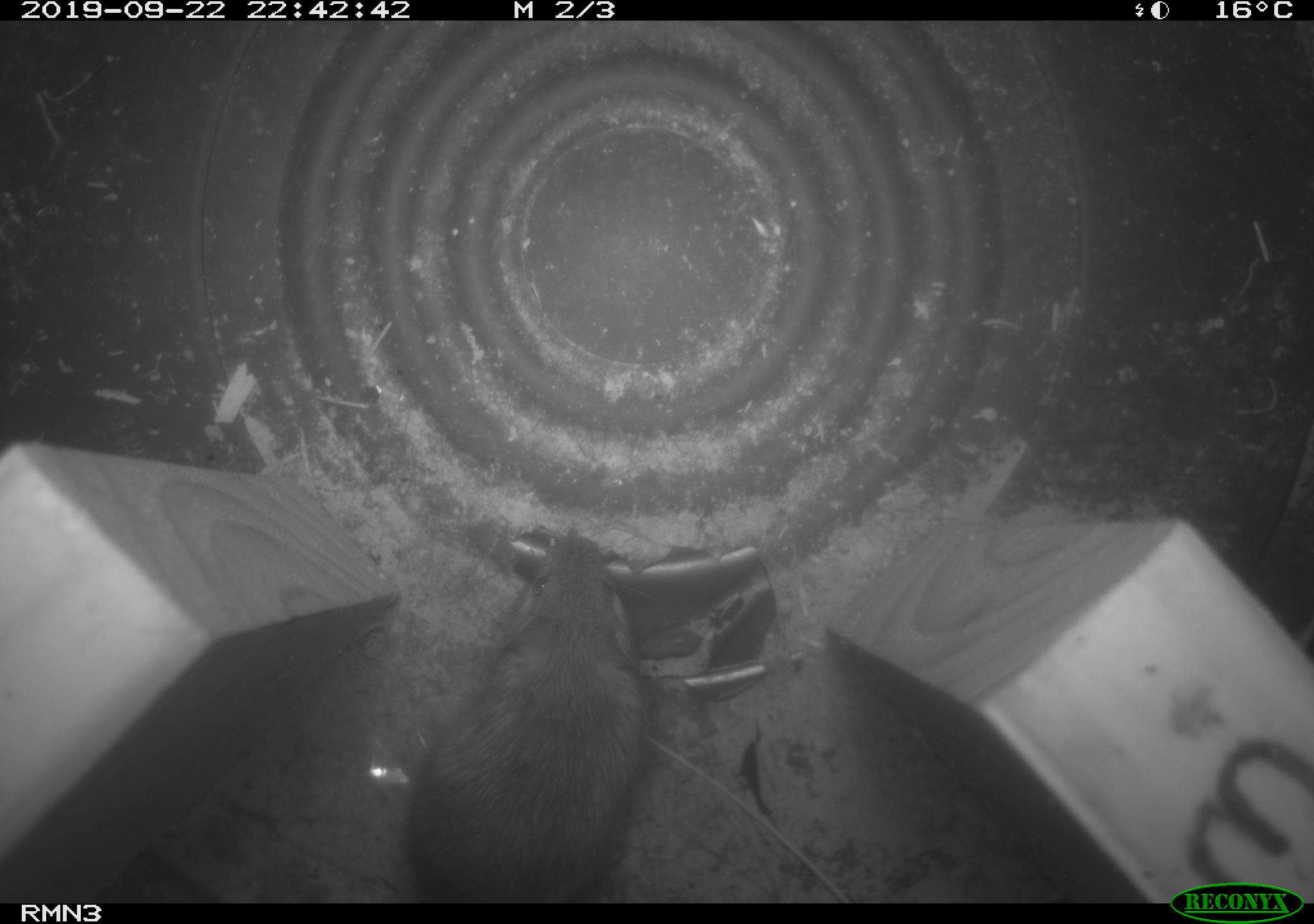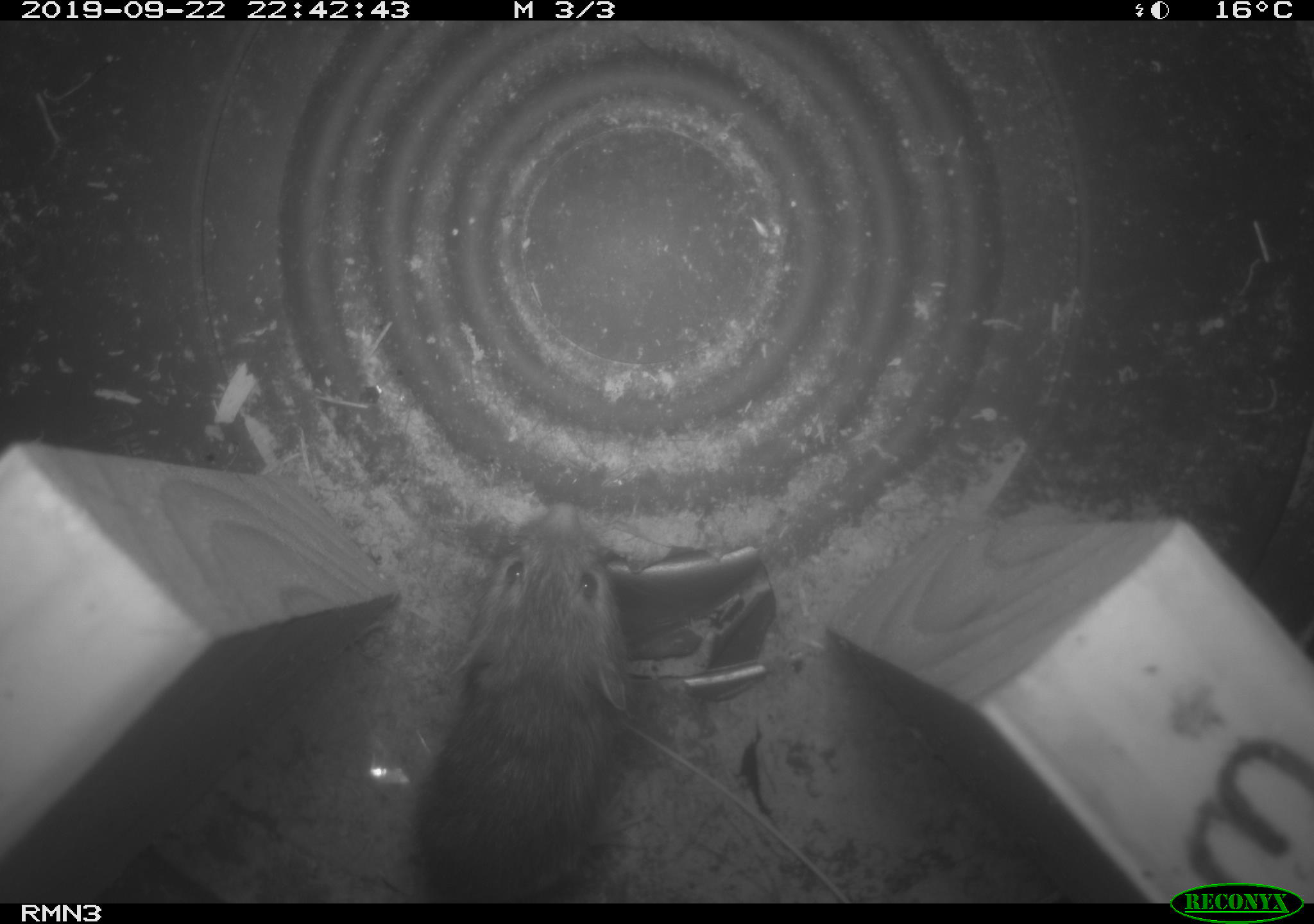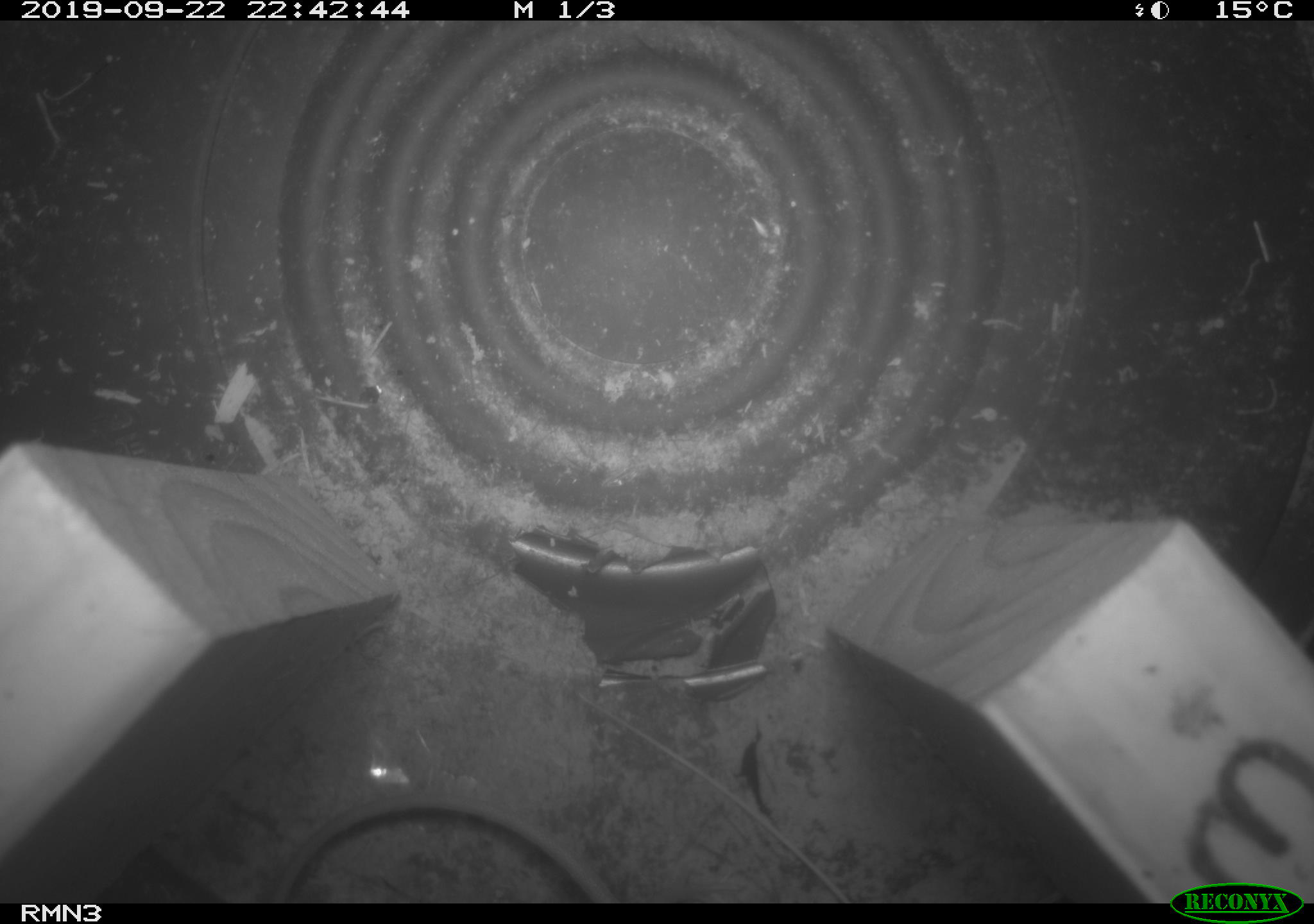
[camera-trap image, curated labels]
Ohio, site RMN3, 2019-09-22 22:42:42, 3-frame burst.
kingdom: Animalia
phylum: Chordata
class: Mammalia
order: Rodentia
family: Zapodidae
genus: Napaeozapus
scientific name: Napaeozapus insignis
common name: woodland jumping mouse